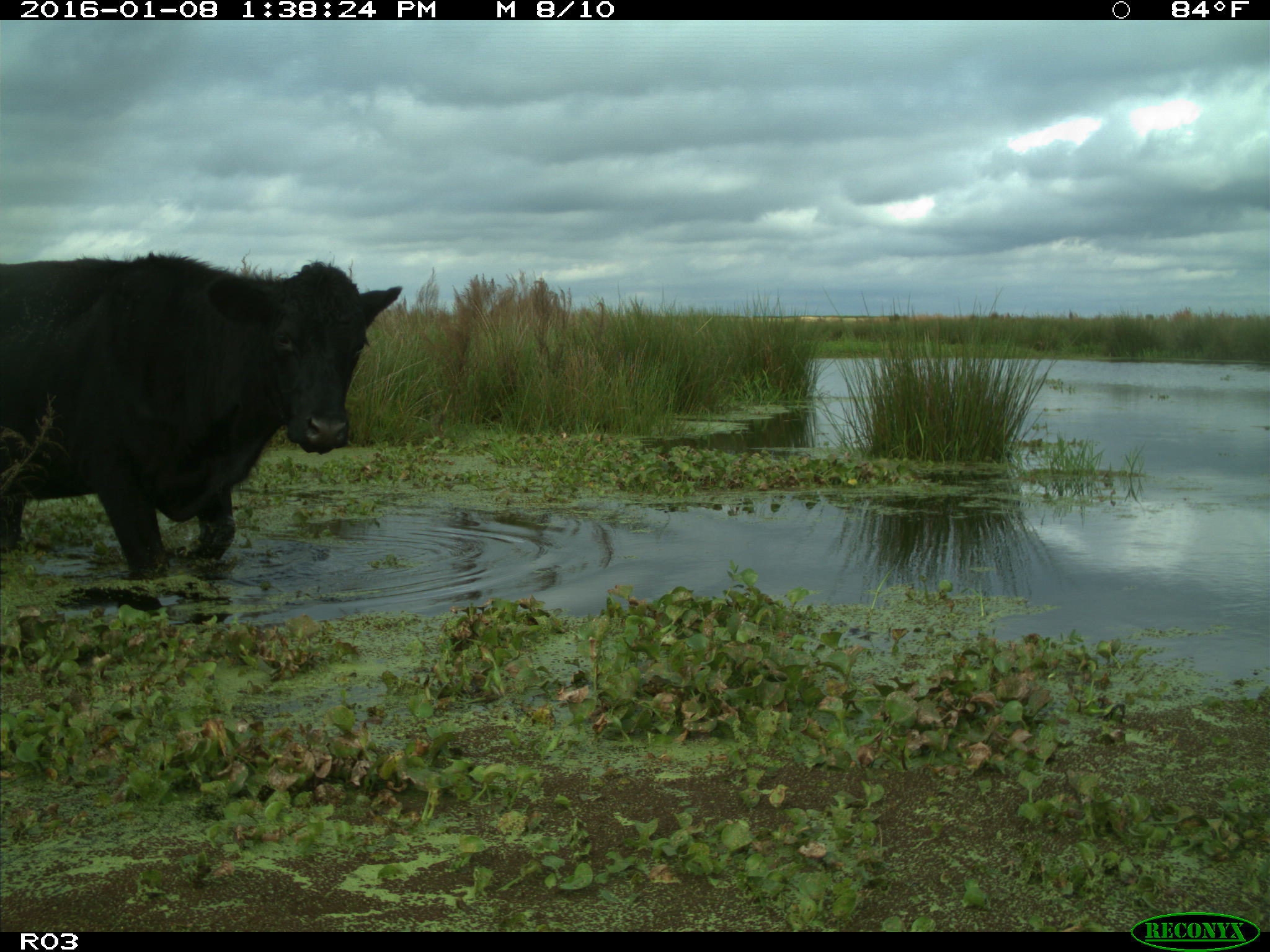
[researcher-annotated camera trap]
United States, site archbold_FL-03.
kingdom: Animalia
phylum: Chordata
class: Mammalia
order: Artiodactyla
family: Bovidae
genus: Bos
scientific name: Bos taurus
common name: domestic cow